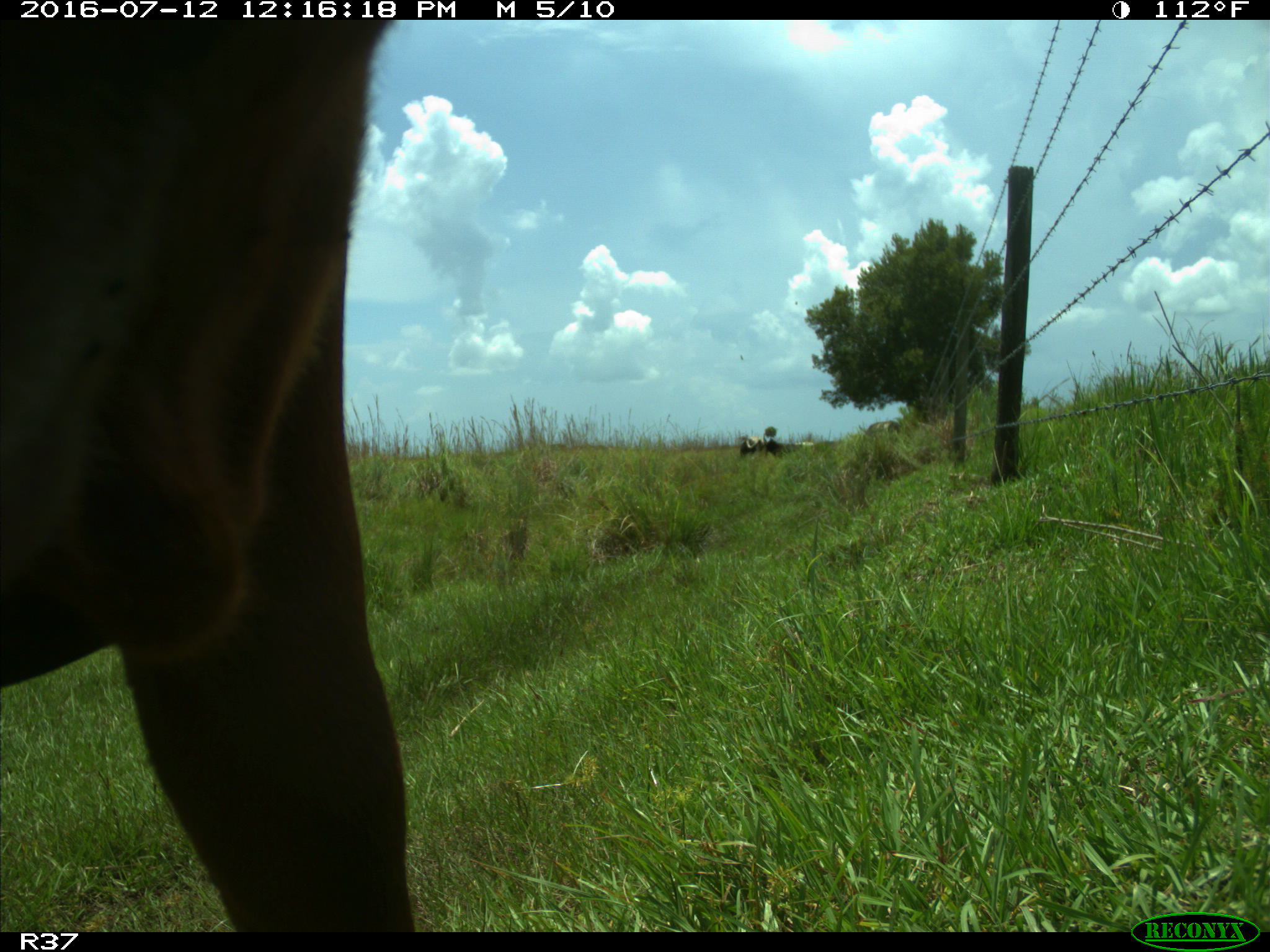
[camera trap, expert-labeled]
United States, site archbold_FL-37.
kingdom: Animalia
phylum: Chordata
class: Mammalia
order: Artiodactyla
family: Bovidae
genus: Bos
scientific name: Bos taurus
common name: domestic cow